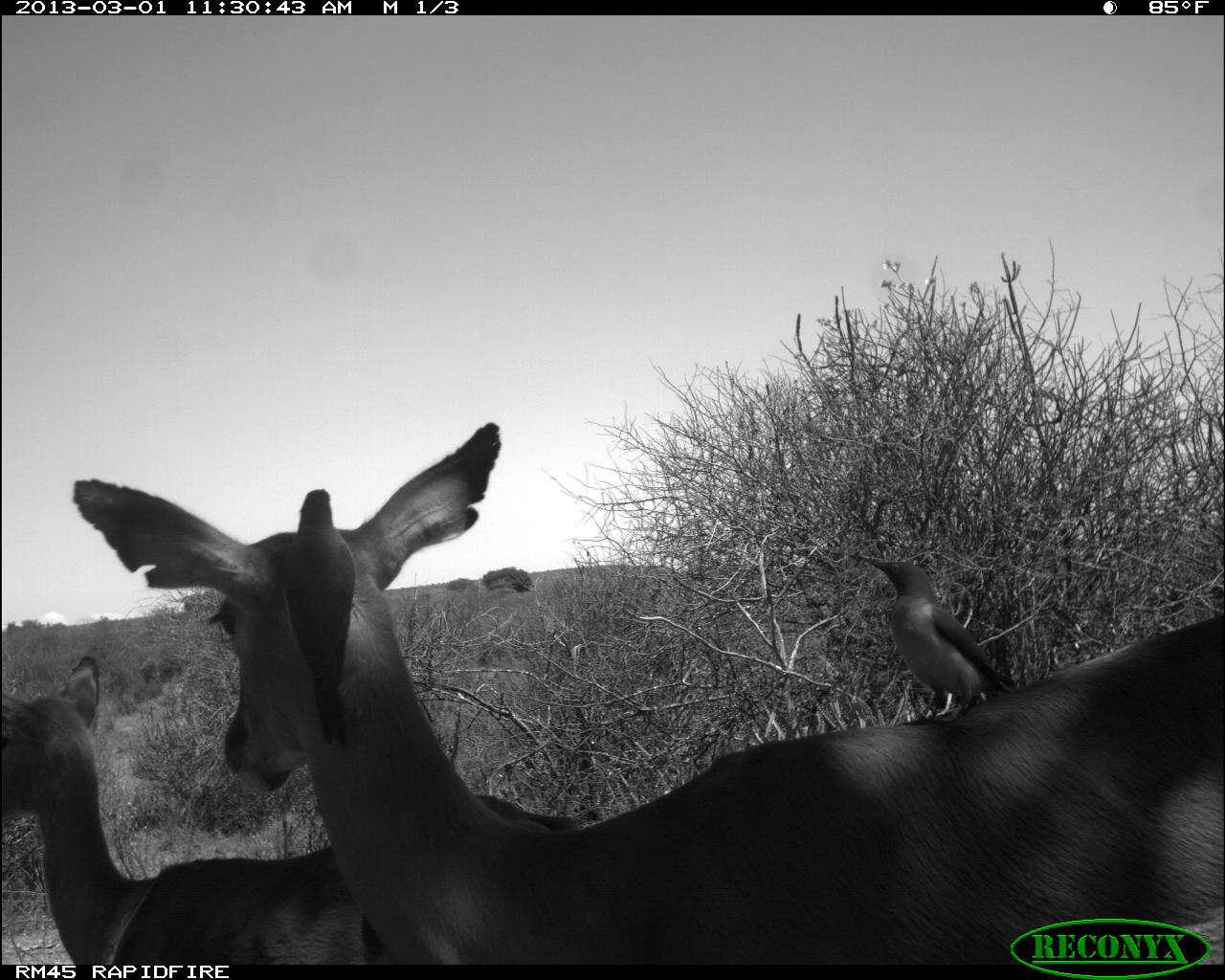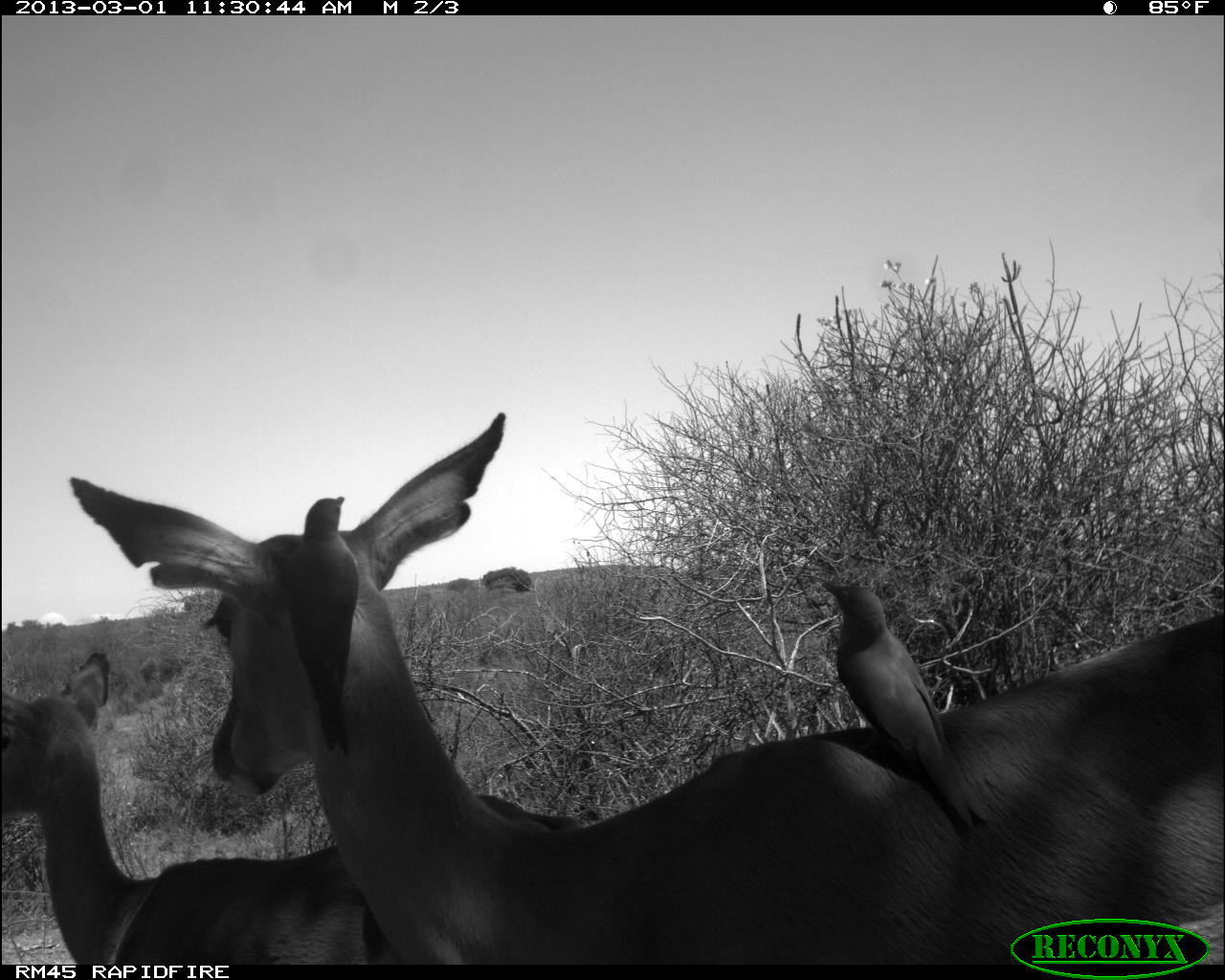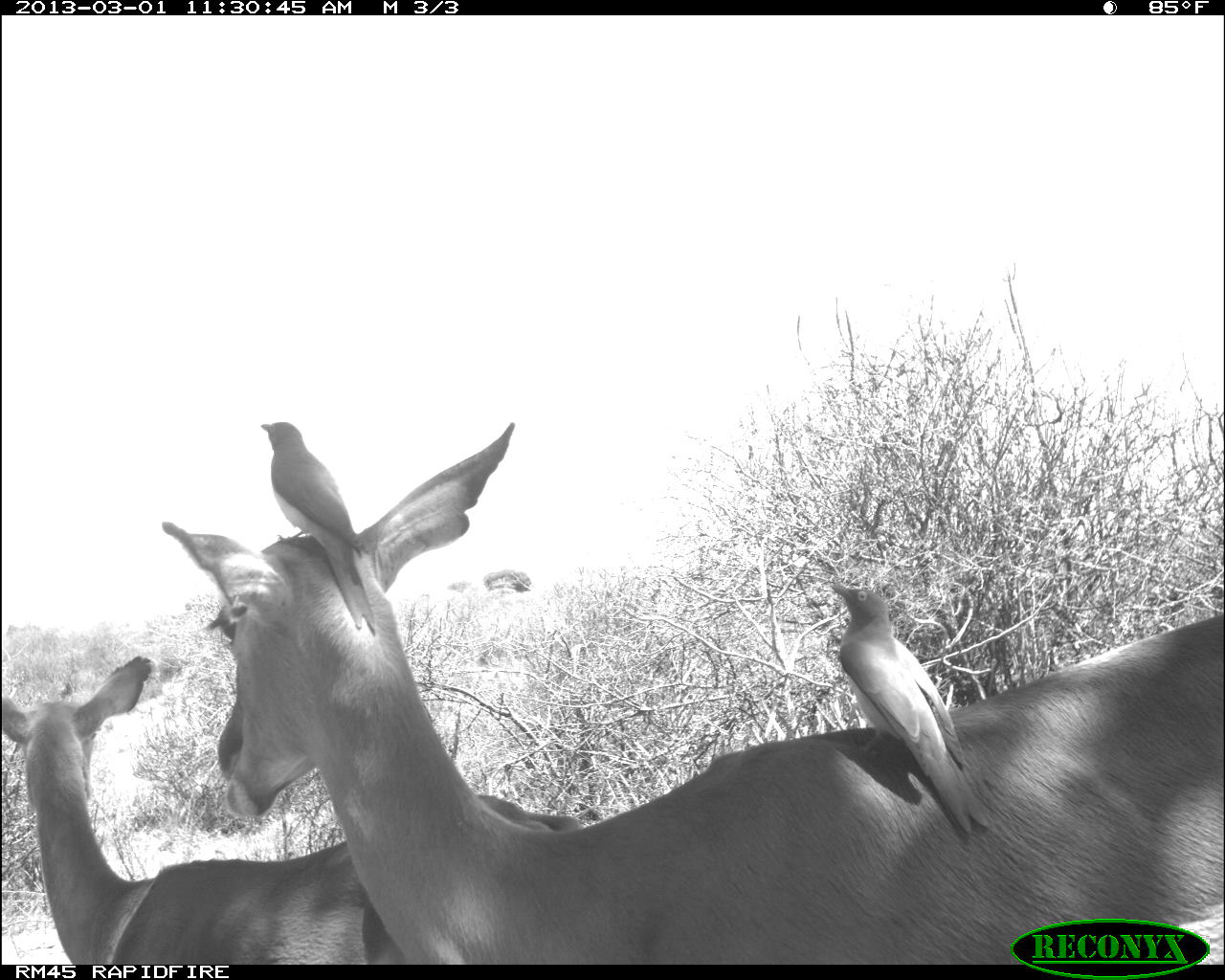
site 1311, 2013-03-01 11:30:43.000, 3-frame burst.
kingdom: Animalia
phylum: Chordata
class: Mammalia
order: Artiodactyla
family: Bovidae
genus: Aepyceros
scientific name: Aepyceros melampus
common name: impala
Aepyceros melampus (impala), count 2.